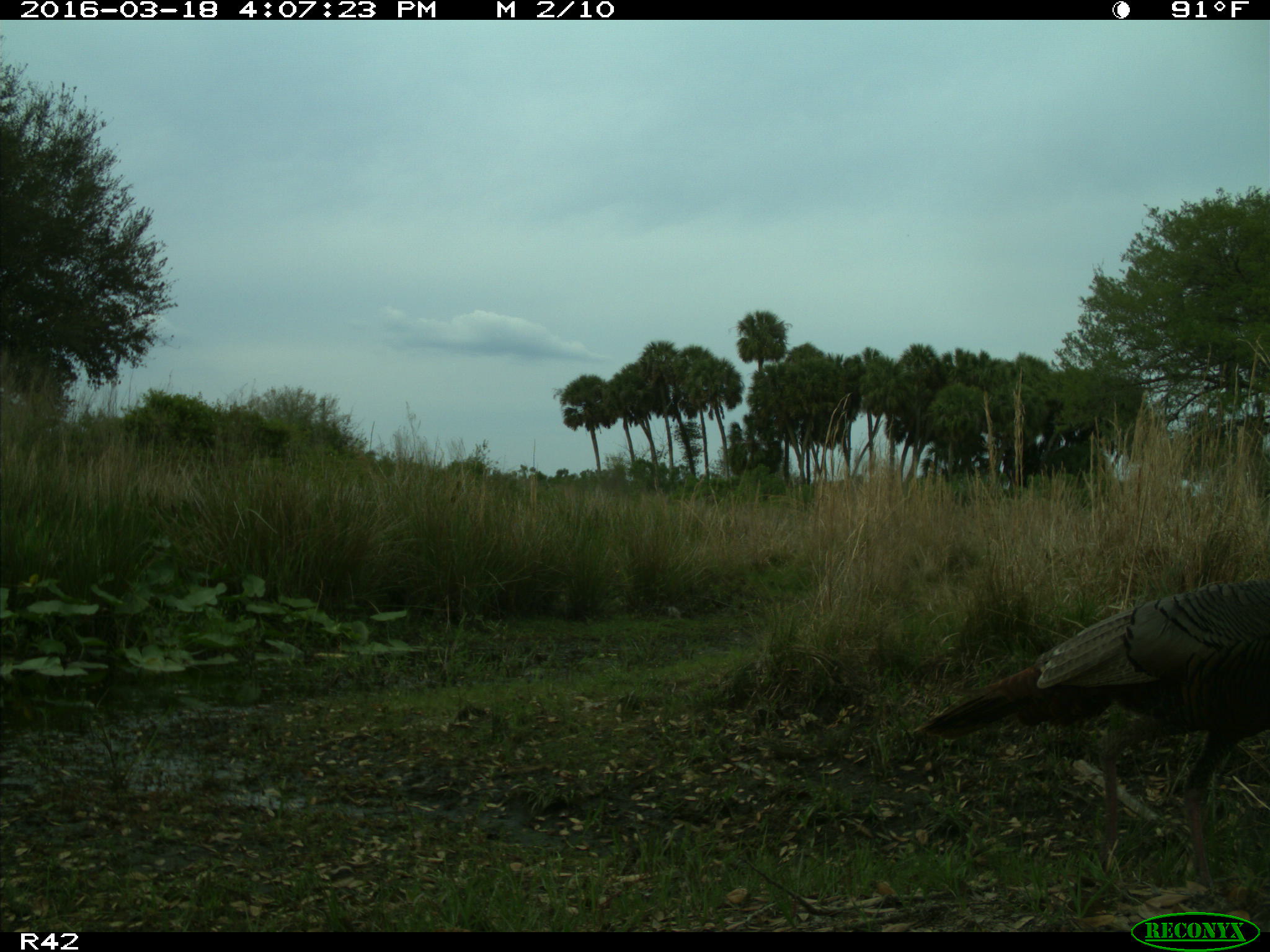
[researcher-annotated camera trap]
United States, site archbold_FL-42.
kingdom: Animalia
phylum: Chordata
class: Aves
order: Galliformes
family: Phasianidae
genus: Meleagris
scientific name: Meleagris gallopavo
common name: wild turkey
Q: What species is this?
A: Meleagris gallopavo (wild turkey).